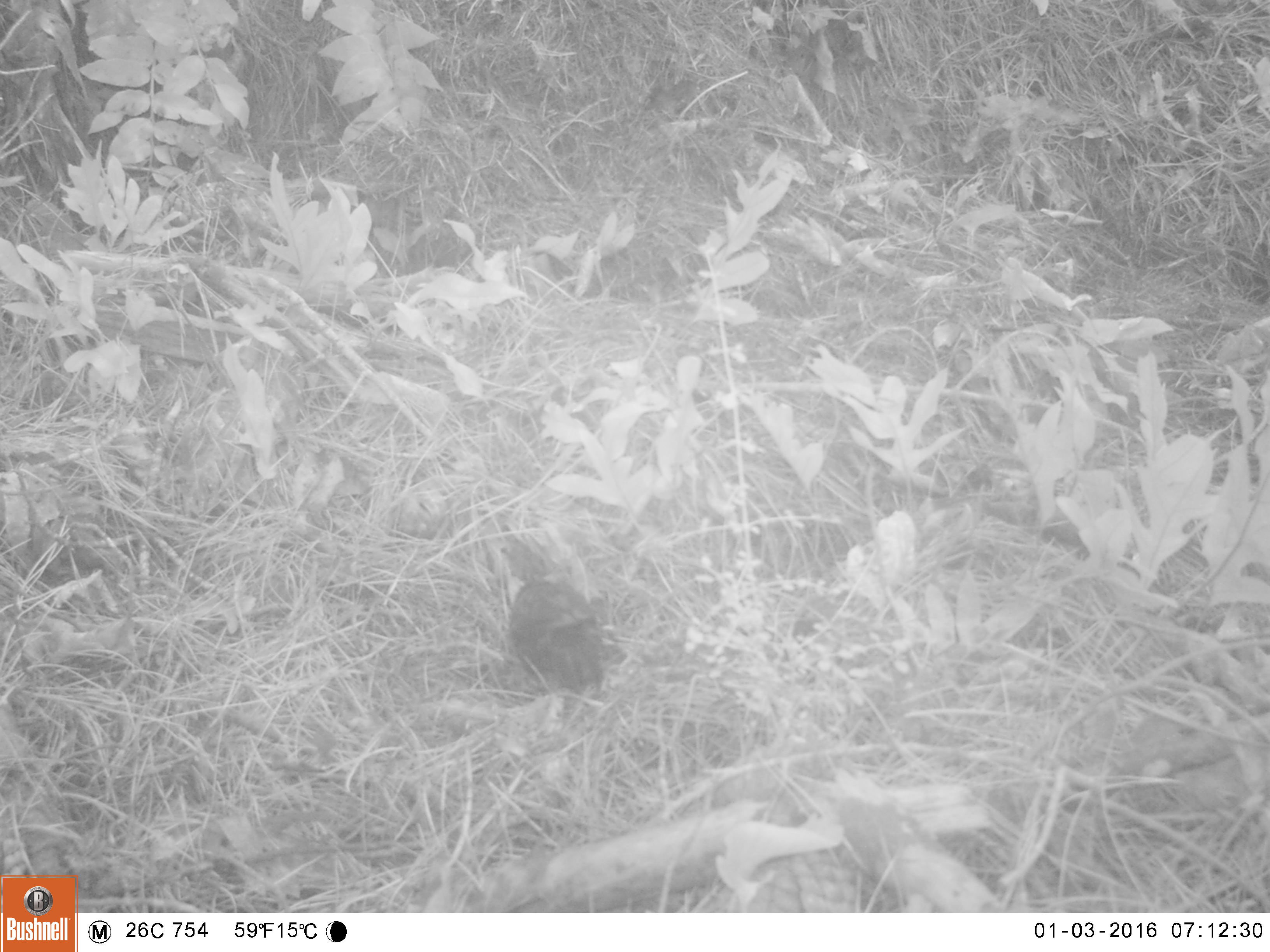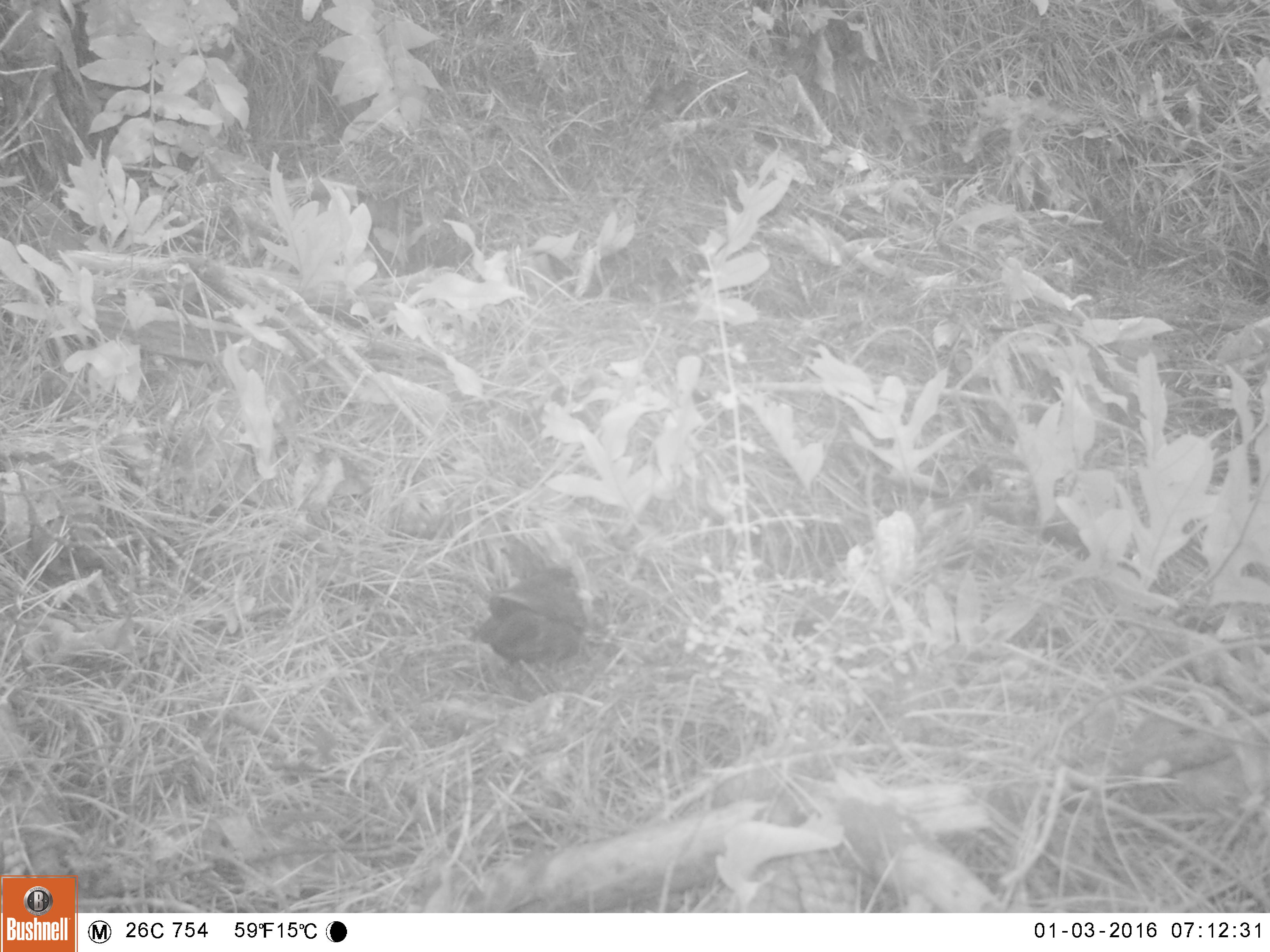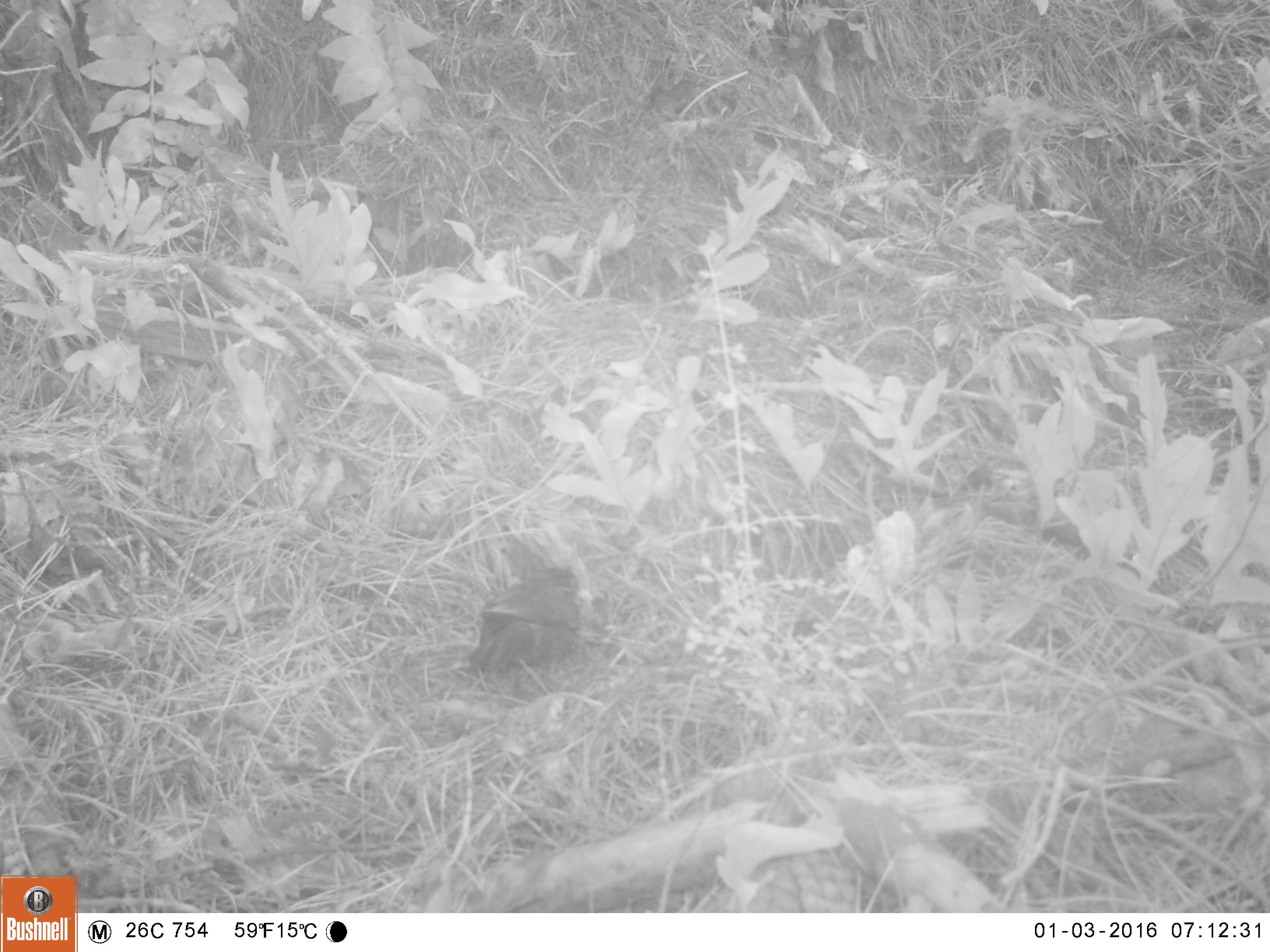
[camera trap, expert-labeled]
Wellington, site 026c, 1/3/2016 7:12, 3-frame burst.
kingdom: Animalia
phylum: Chordata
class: Aves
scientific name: Aves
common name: bird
Bird (Aves).